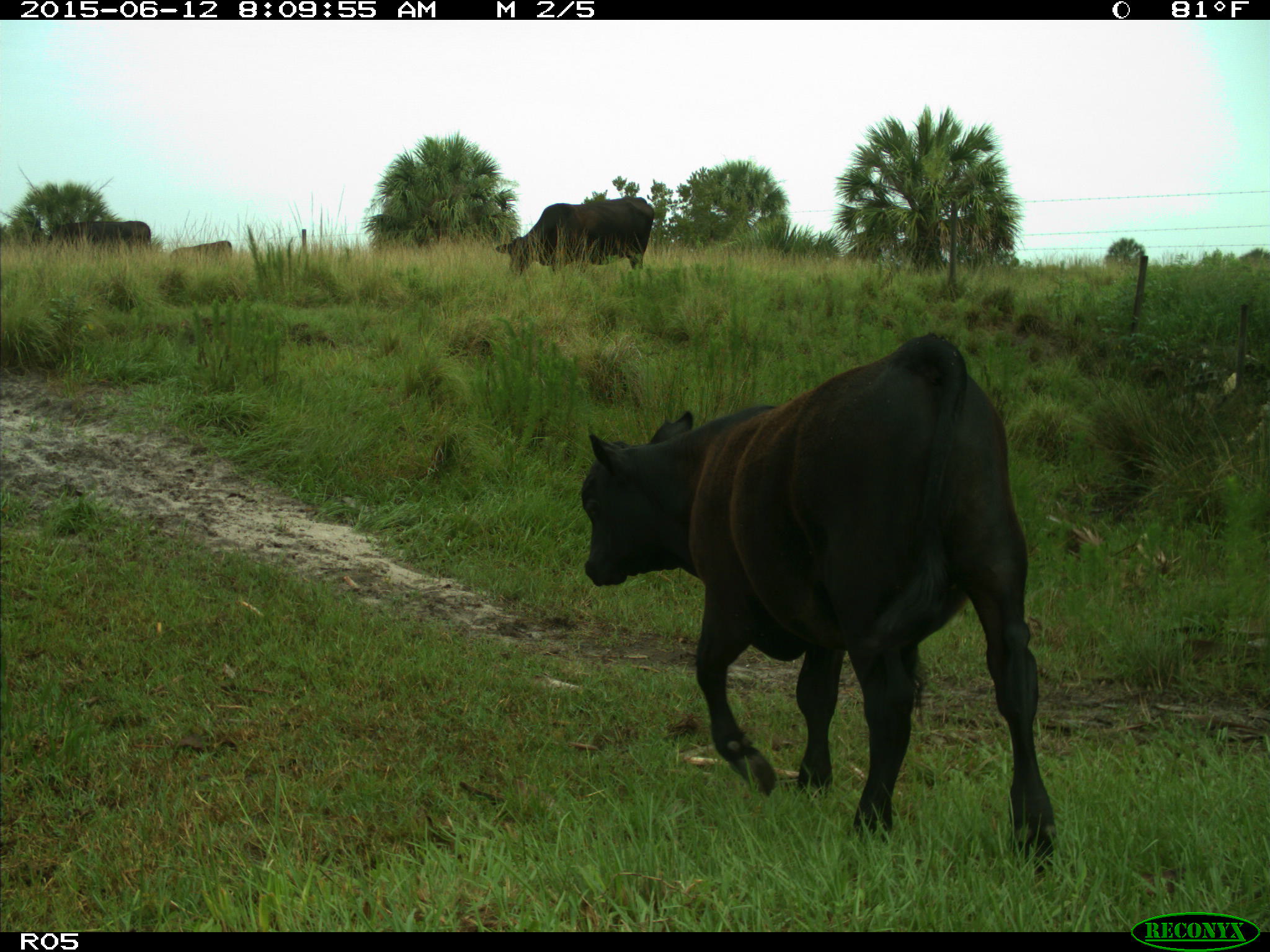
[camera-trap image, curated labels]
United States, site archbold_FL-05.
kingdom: Animalia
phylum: Chordata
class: Mammalia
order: Artiodactyla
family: Bovidae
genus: Bos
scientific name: Bos taurus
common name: domestic cow